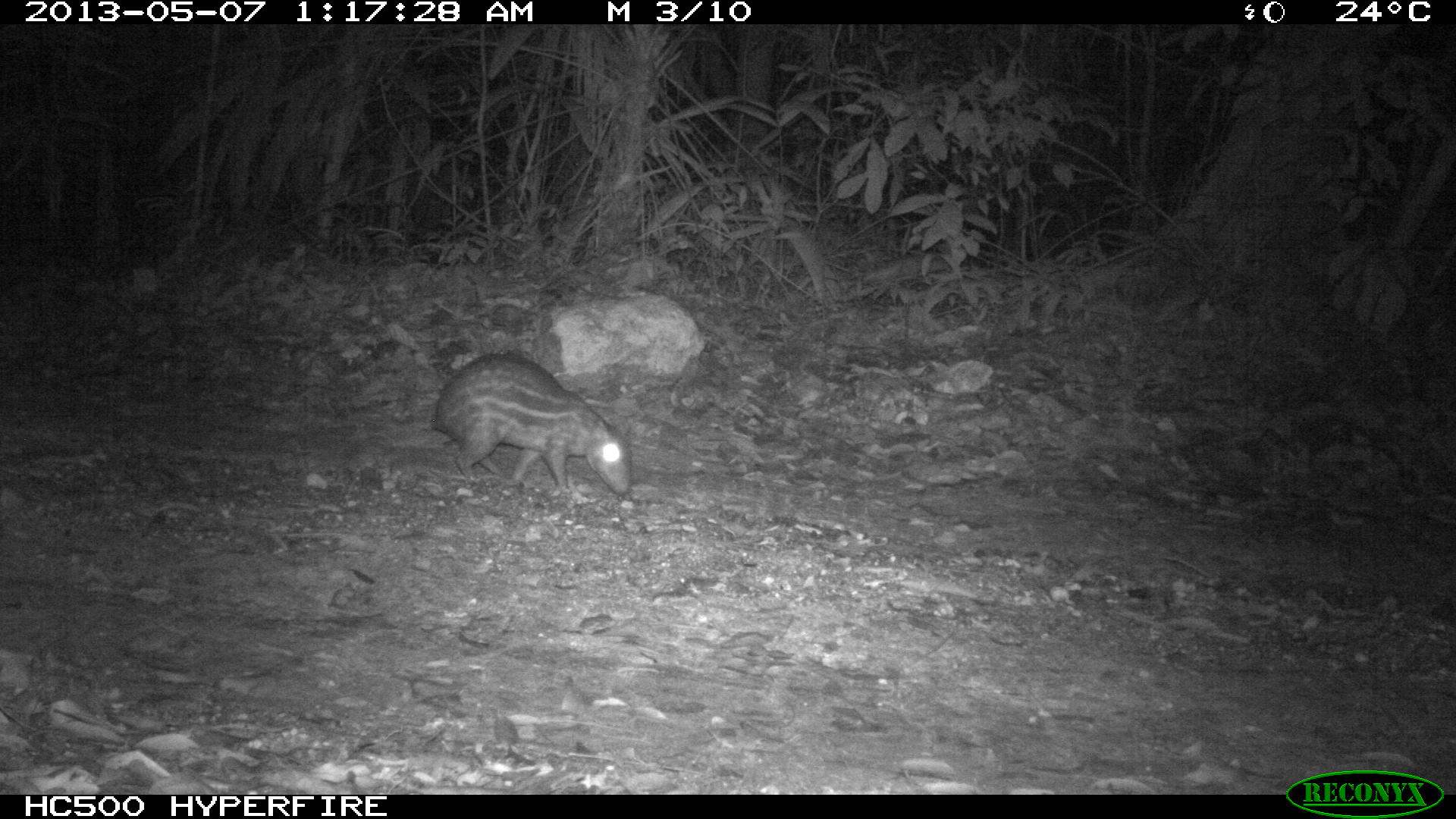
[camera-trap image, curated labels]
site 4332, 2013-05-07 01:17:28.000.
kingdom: Animalia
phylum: Chordata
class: Mammalia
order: Rodentia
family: Cuniculidae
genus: Cuniculus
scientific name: Cuniculus paca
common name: lowland paca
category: agouti paca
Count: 1.